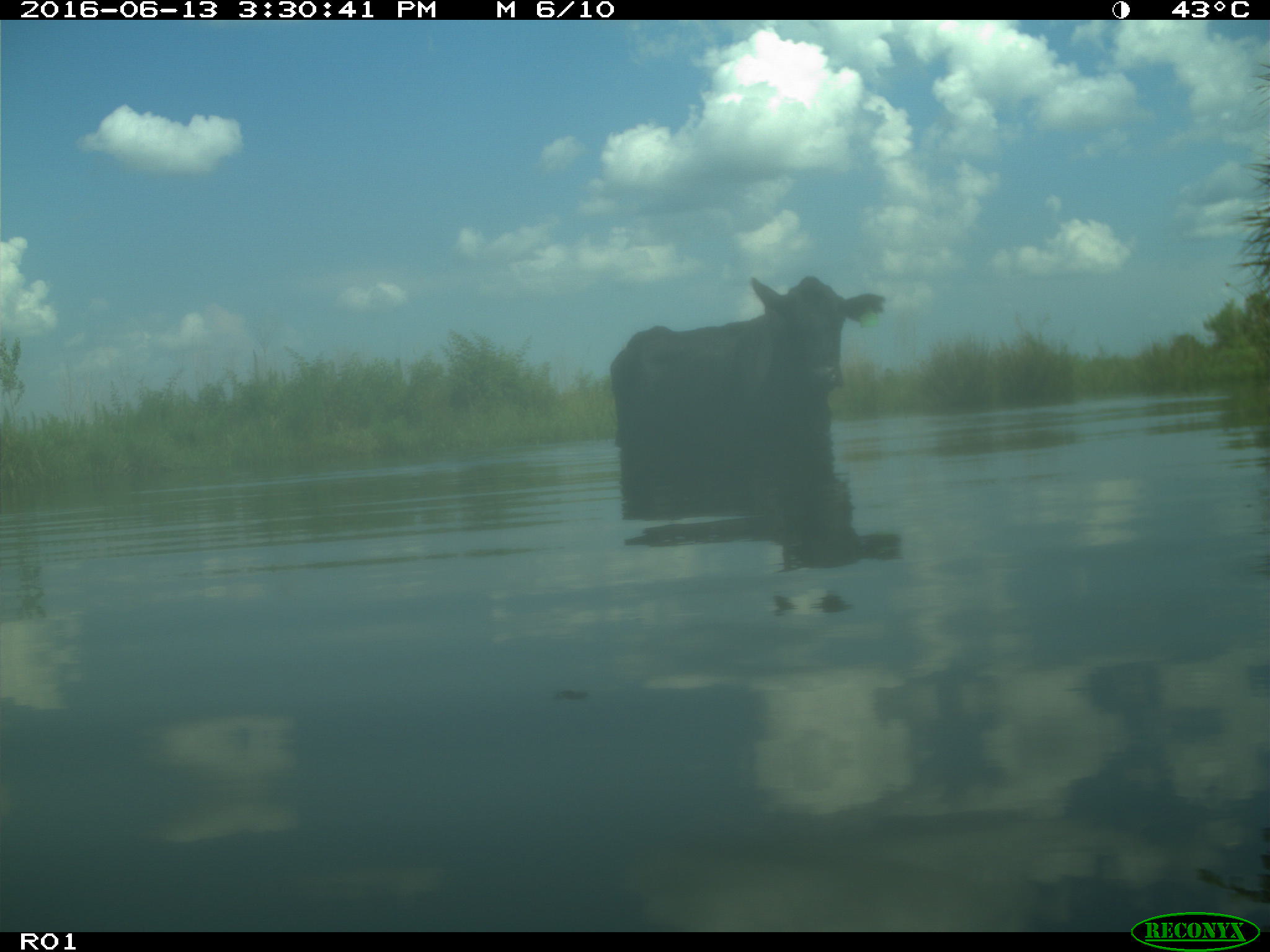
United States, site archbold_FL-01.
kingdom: Animalia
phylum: Chordata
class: Mammalia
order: Artiodactyla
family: Bovidae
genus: Bos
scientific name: Bos taurus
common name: domestic cow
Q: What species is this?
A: Bos taurus (domestic cow).